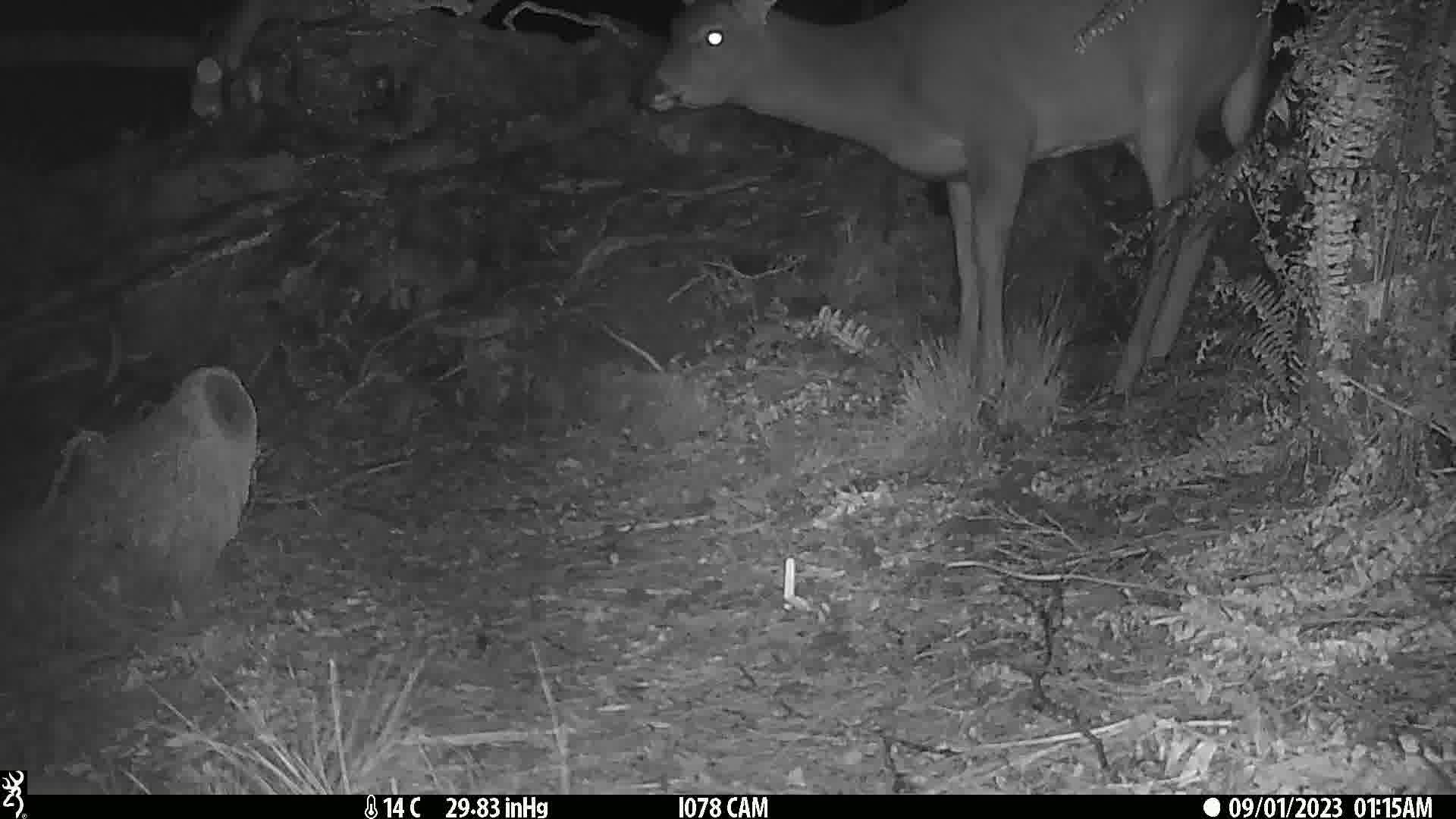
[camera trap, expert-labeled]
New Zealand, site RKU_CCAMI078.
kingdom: Animalia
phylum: Chordata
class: Mammalia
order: Artiodactyla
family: Cervidae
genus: Odocoileus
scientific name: Odocoileus virginianus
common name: white-tailed deer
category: white tailed deer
White tailed deer (white-tailed deer) (Odocoileus virginianus).